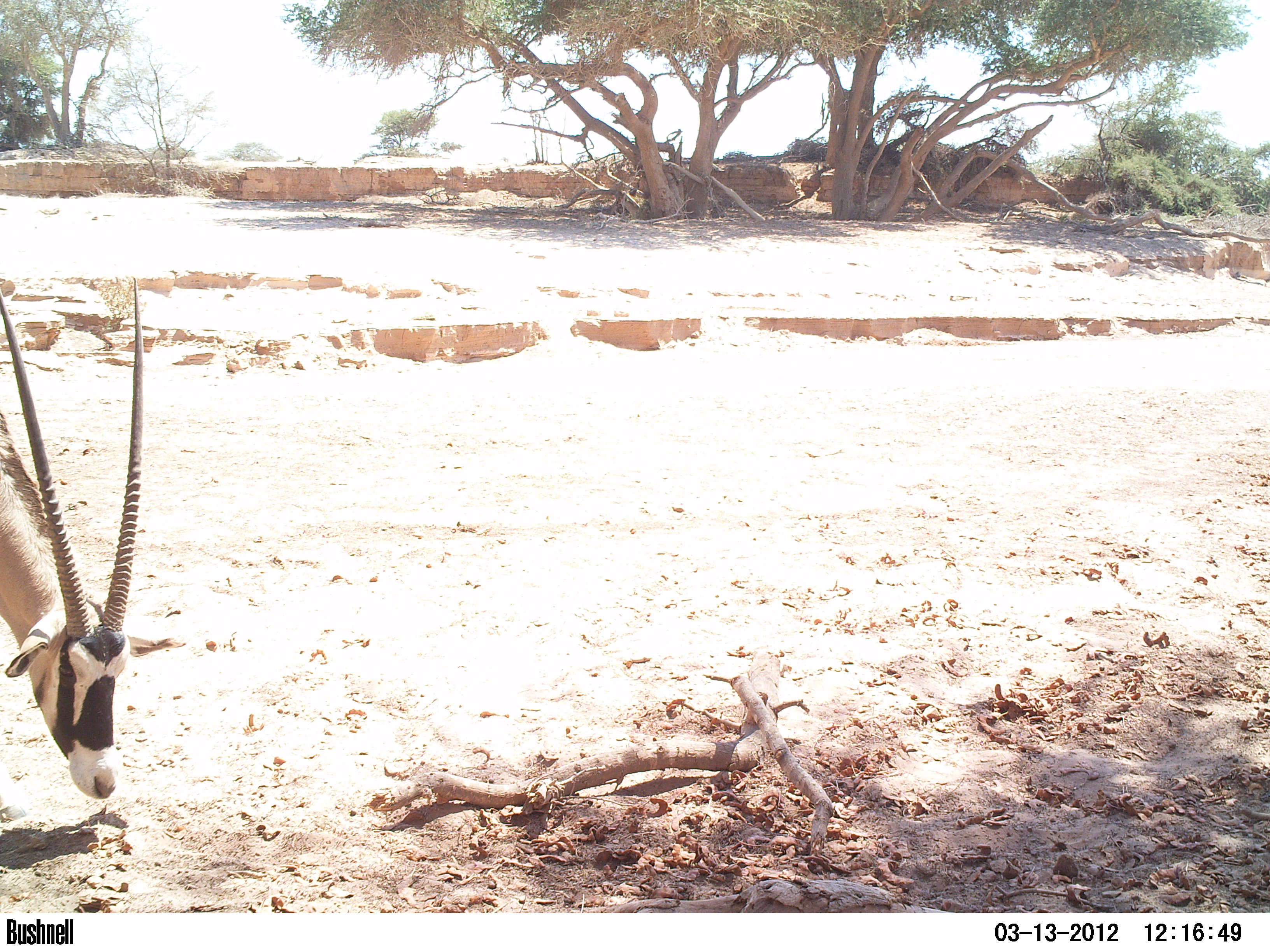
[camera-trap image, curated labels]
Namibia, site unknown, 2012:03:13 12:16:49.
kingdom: Animalia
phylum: Chordata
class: Mammalia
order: Artiodactyla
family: Bovidae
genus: Oryx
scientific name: Oryx gazella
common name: gemsbok